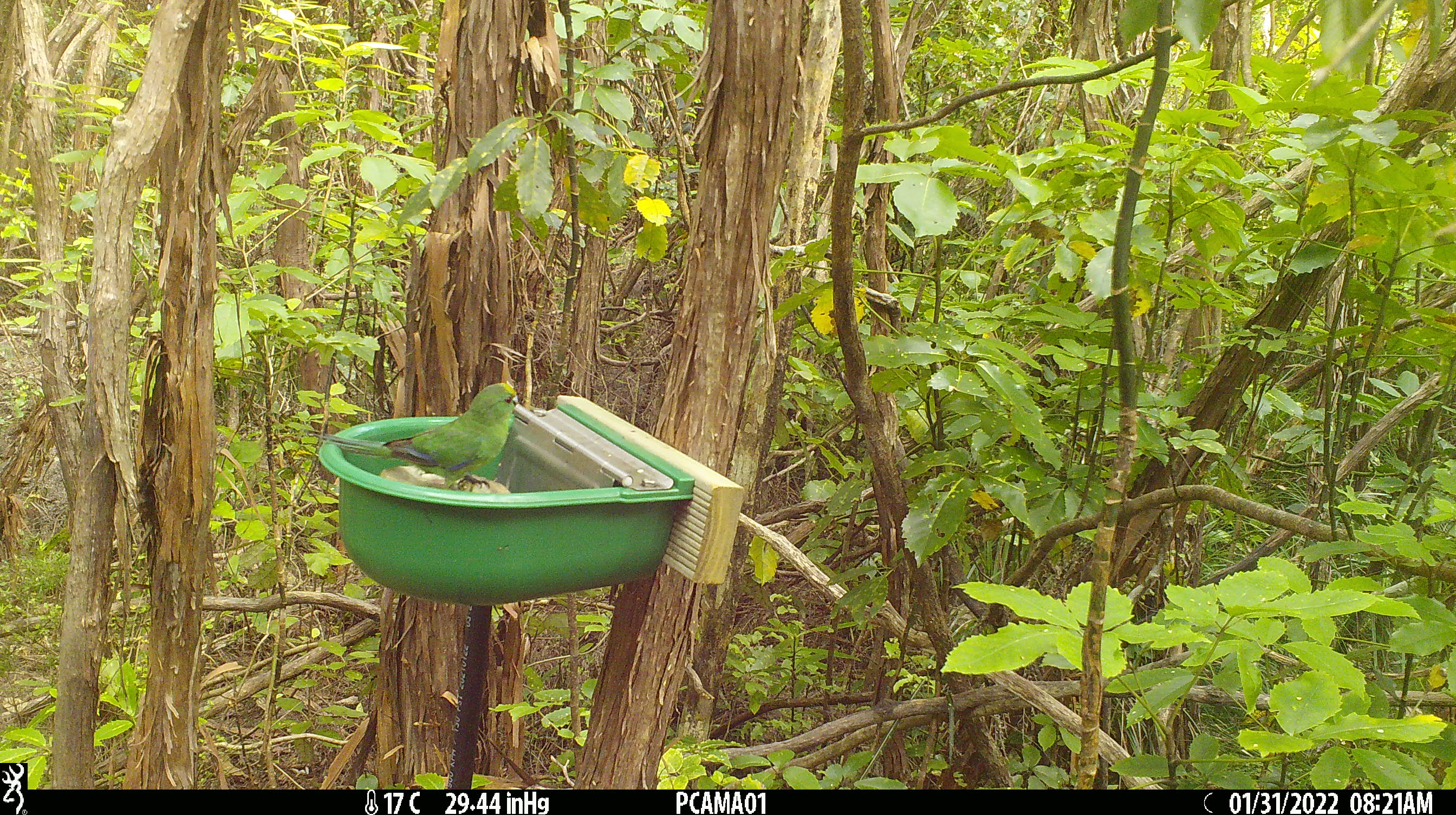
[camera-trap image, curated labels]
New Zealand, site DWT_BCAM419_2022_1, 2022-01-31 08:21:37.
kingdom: Animalia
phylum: Chordata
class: Aves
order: Psittaciformes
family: Psittaculidae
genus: Cyanoramphus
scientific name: Cyanoramphus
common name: parakeet